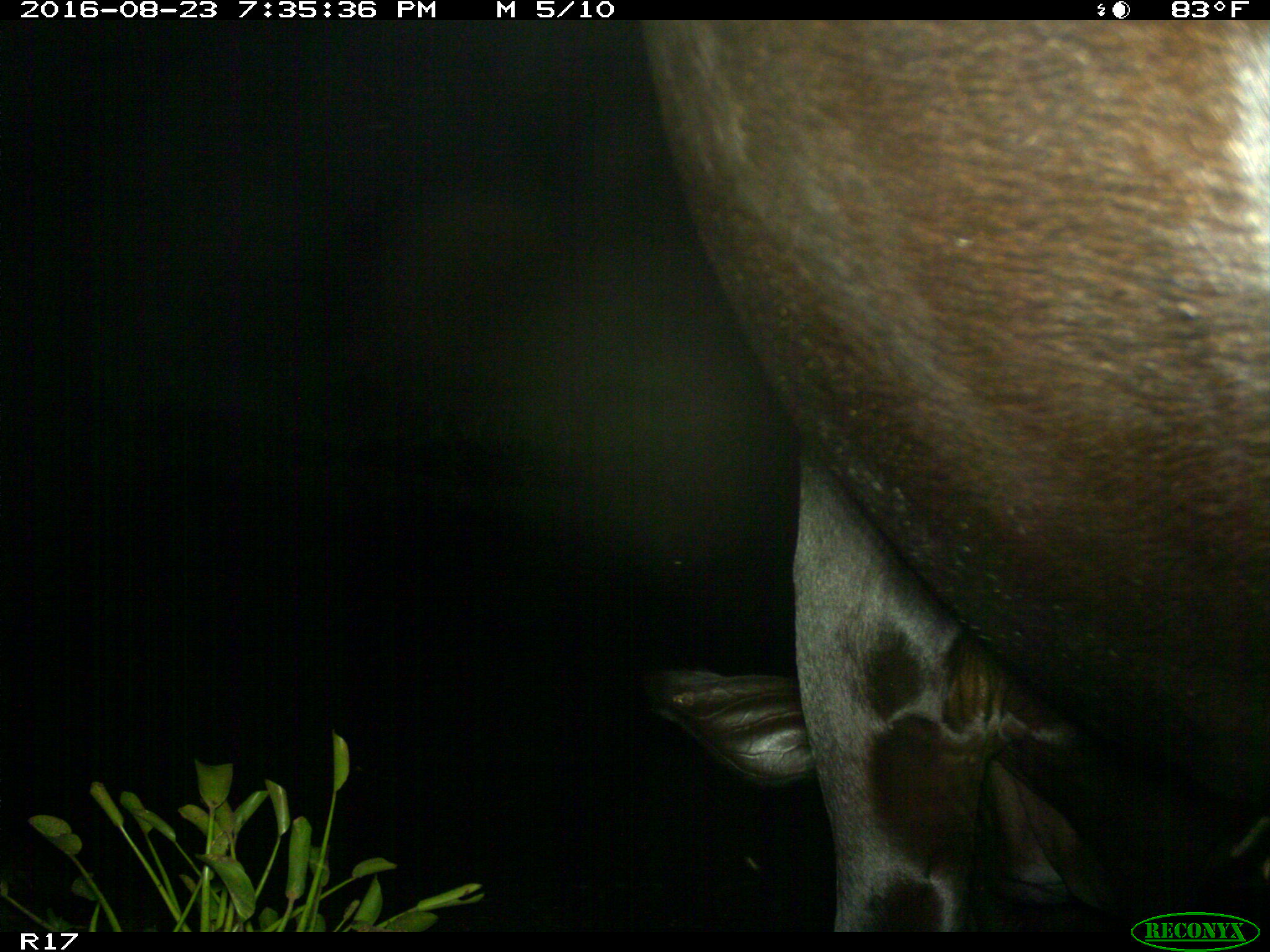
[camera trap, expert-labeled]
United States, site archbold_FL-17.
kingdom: Animalia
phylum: Chordata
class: Mammalia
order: Artiodactyla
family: Bovidae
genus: Bos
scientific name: Bos taurus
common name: domestic cow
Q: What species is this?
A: Bos taurus (domestic cow).